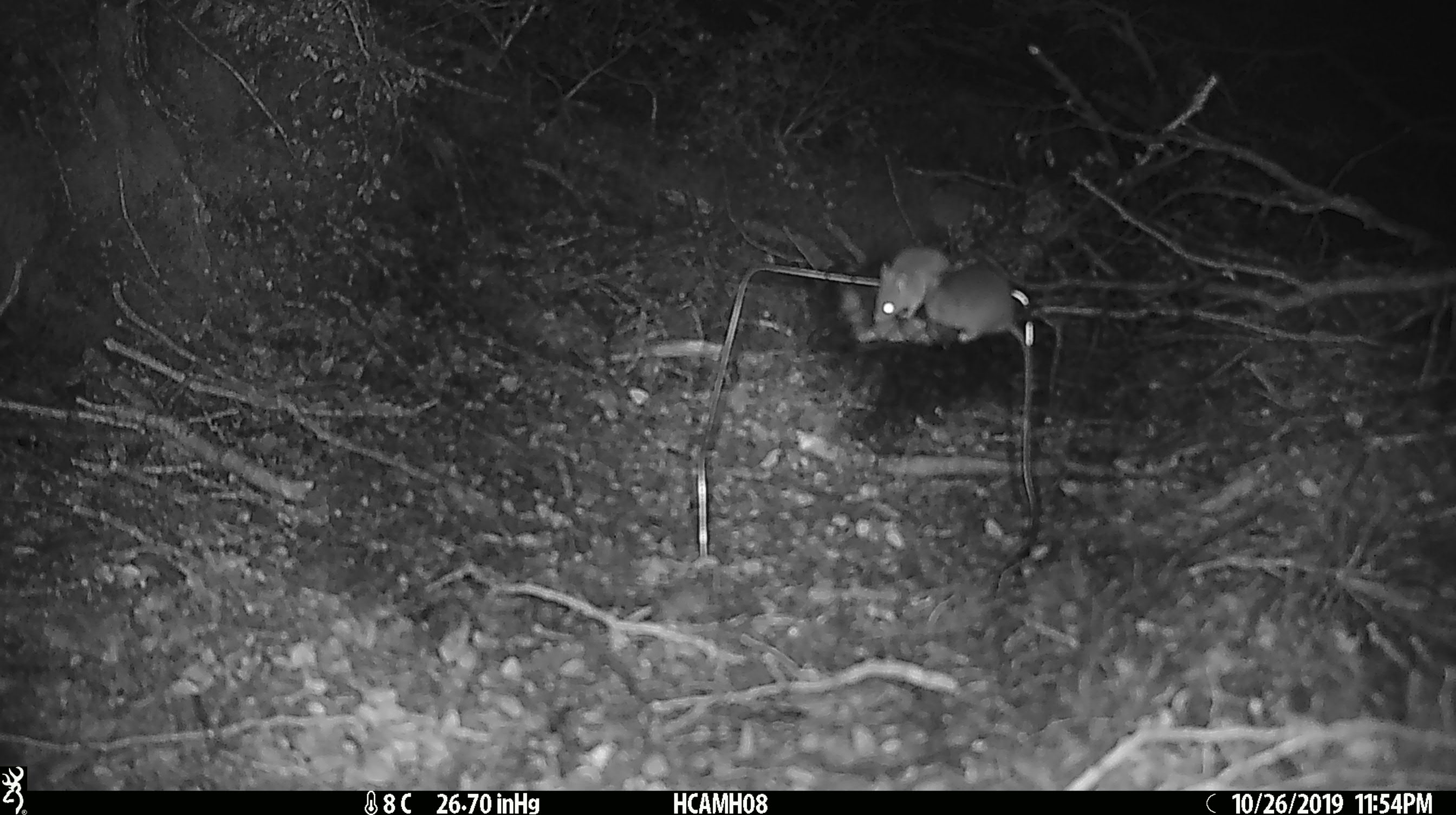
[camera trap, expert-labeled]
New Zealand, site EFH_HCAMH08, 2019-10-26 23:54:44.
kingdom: Animalia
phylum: Chordata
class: Mammalia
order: Rodentia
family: Muridae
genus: Mus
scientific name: Mus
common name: mouse